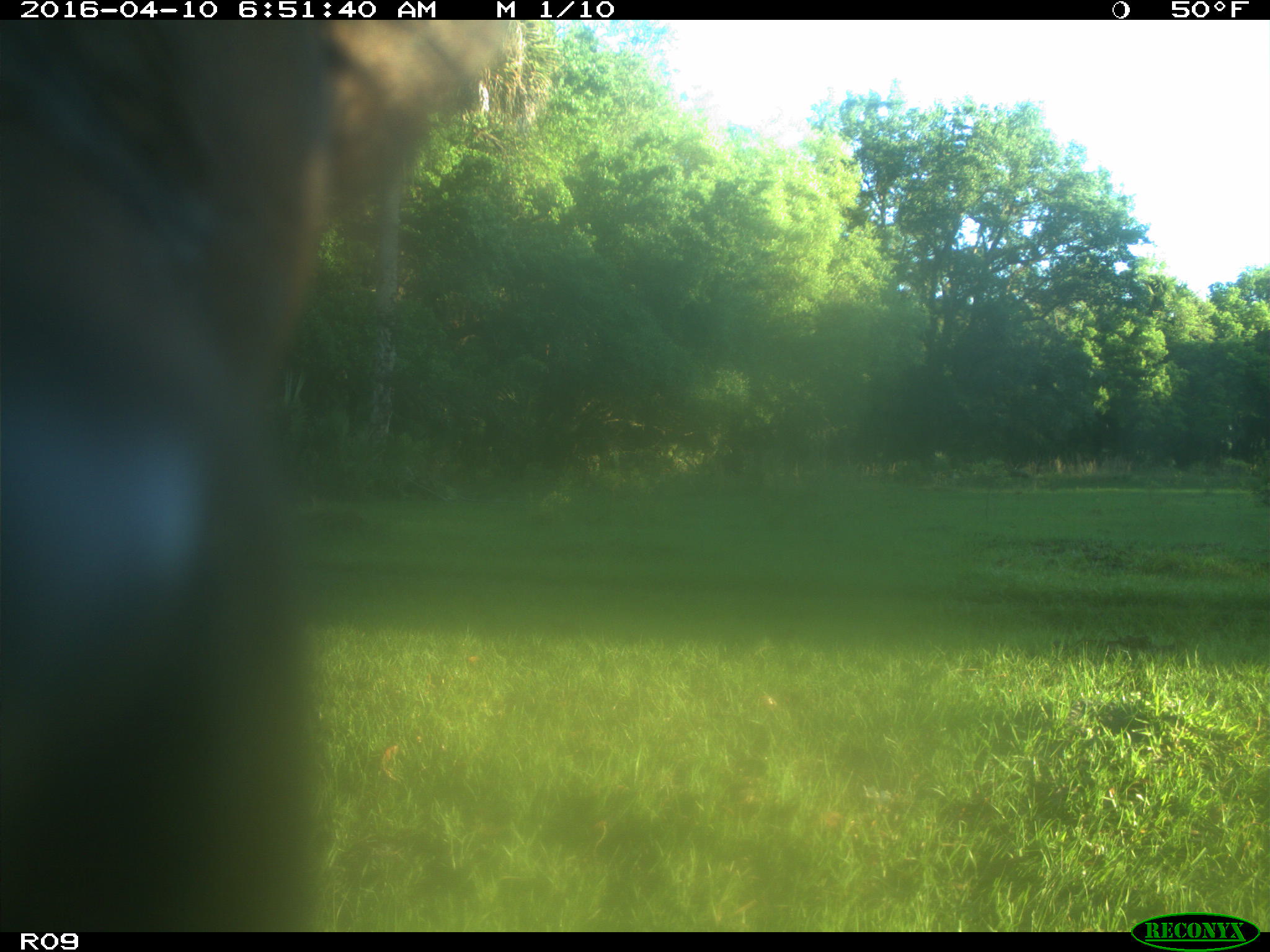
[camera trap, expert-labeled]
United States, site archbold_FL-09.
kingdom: Animalia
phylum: Chordata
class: Mammalia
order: Artiodactyla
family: Bovidae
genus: Bos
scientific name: Bos taurus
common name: domestic cow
Bos taurus (domestic cow).